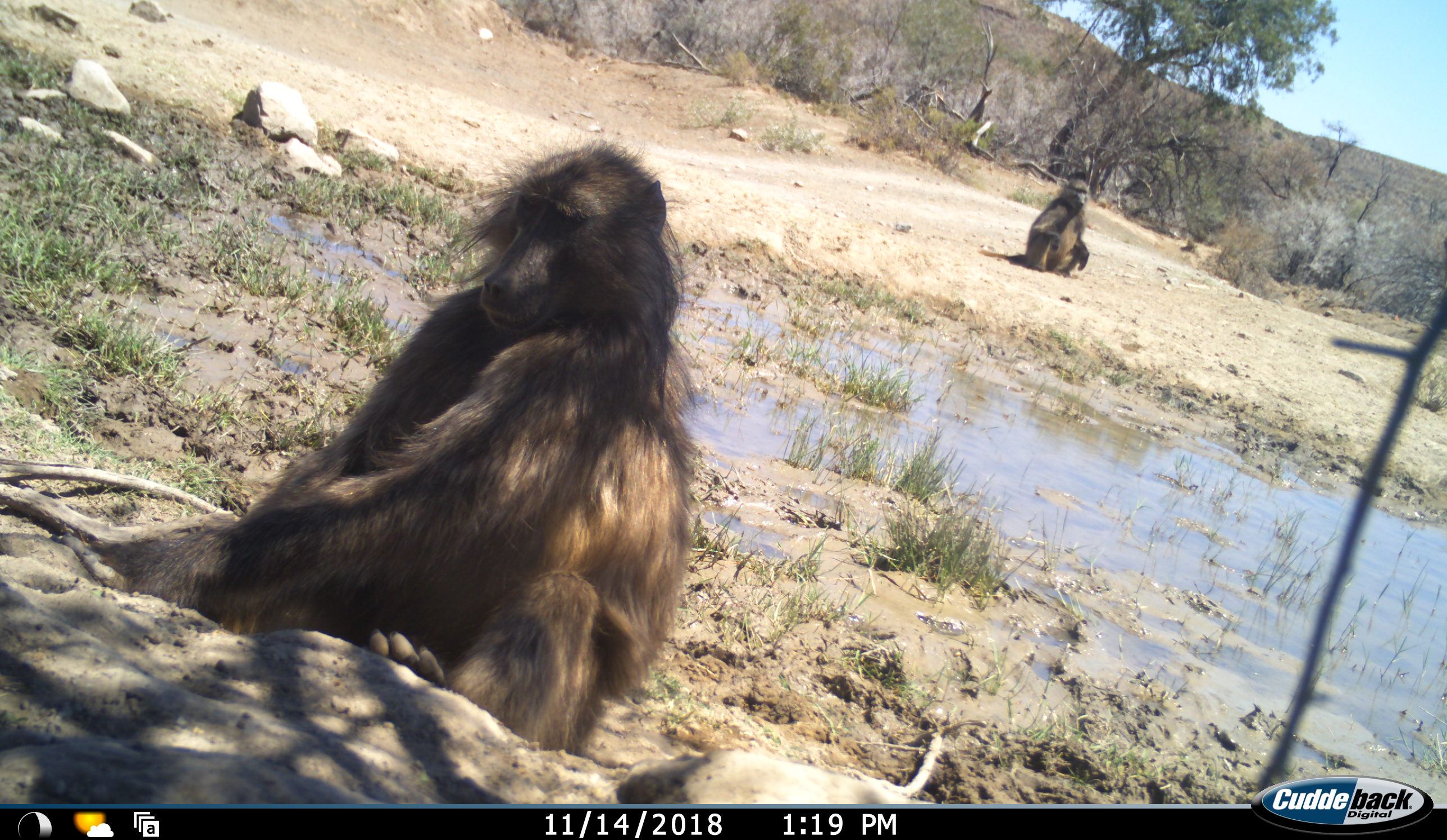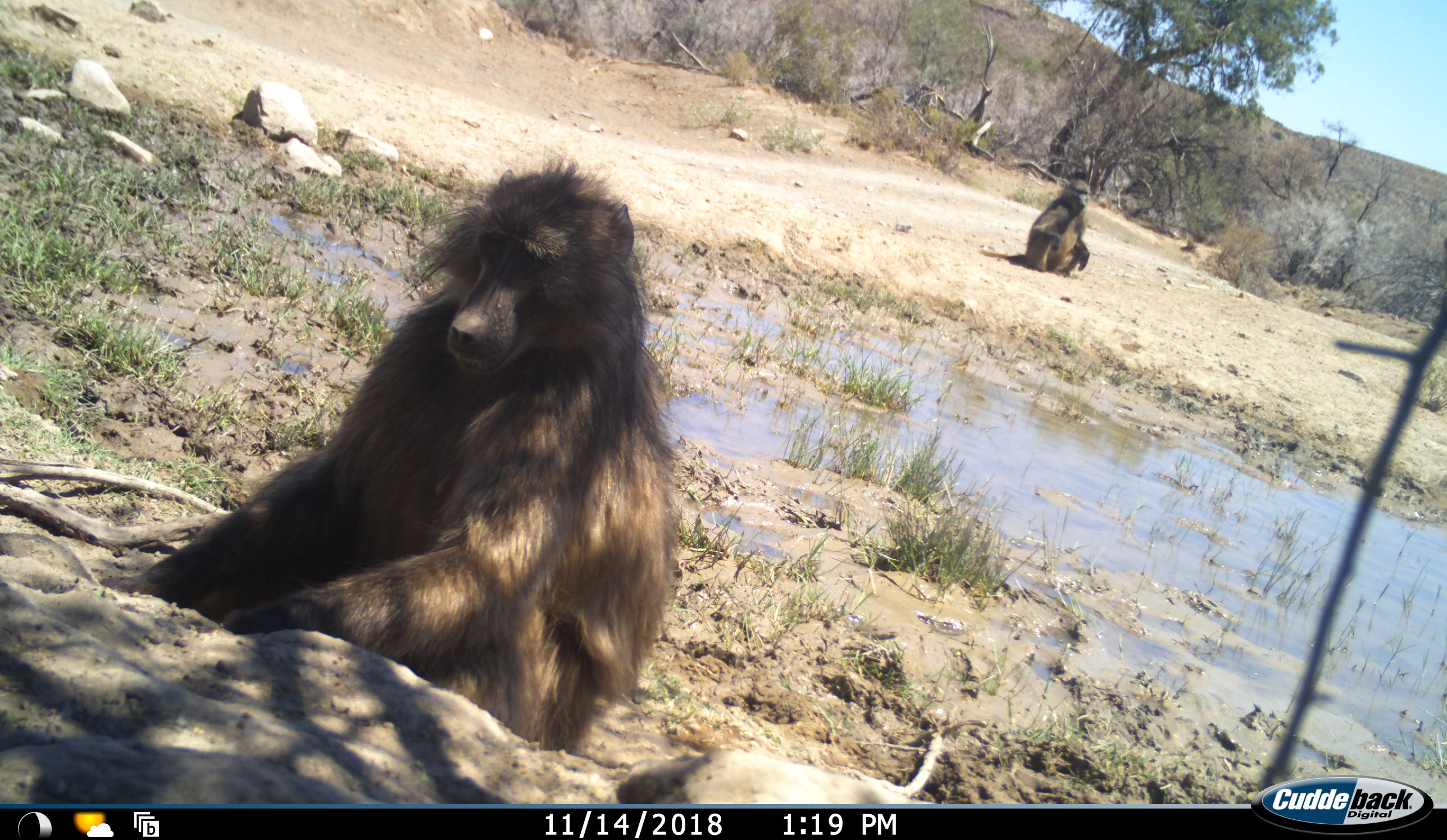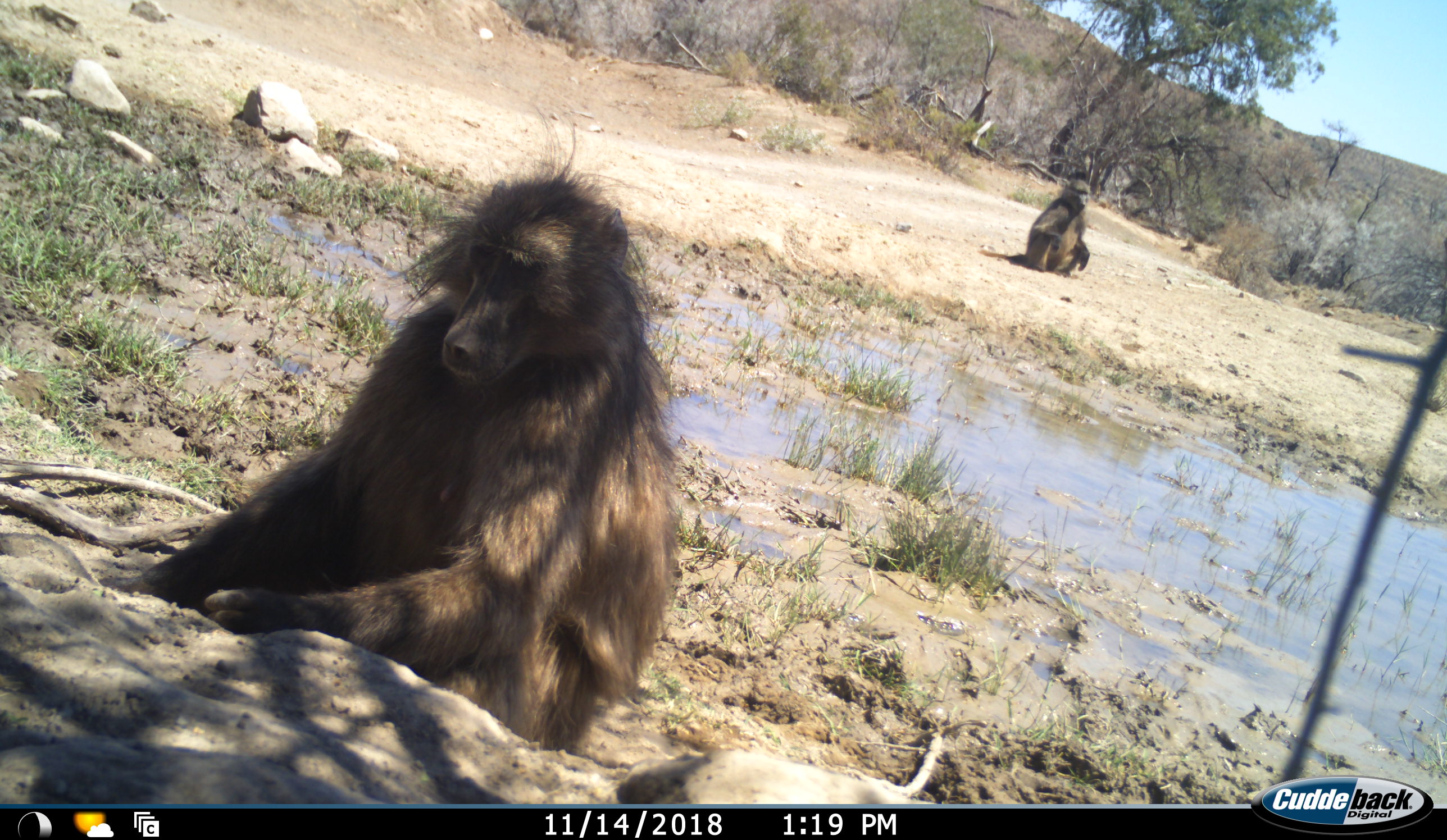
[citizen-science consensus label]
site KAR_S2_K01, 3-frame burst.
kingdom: Animalia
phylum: Chordata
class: Mammalia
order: Primates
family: Cercopithecidae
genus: Papio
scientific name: Papio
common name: baboon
Baboon (Papio), count 2. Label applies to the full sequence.